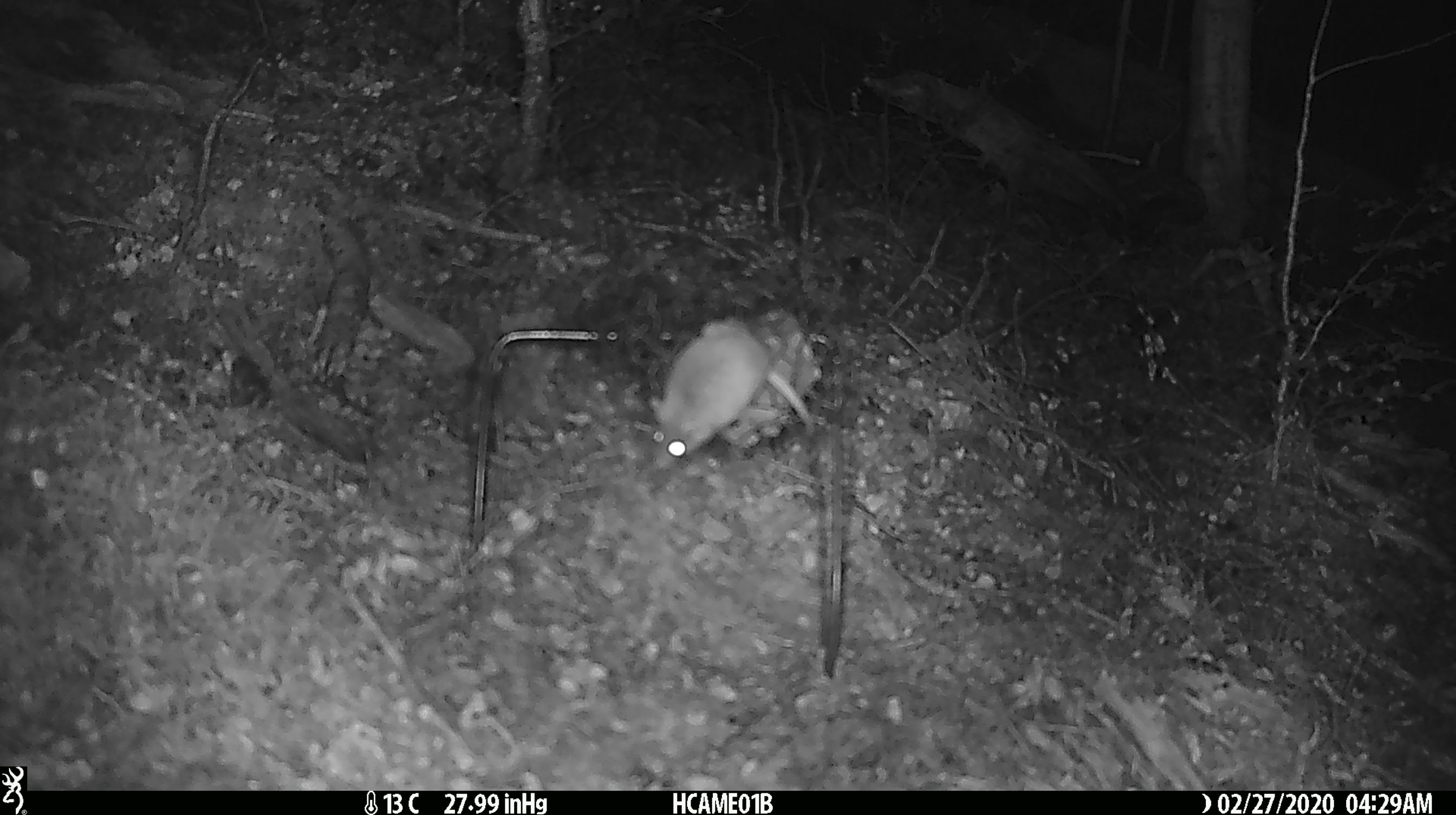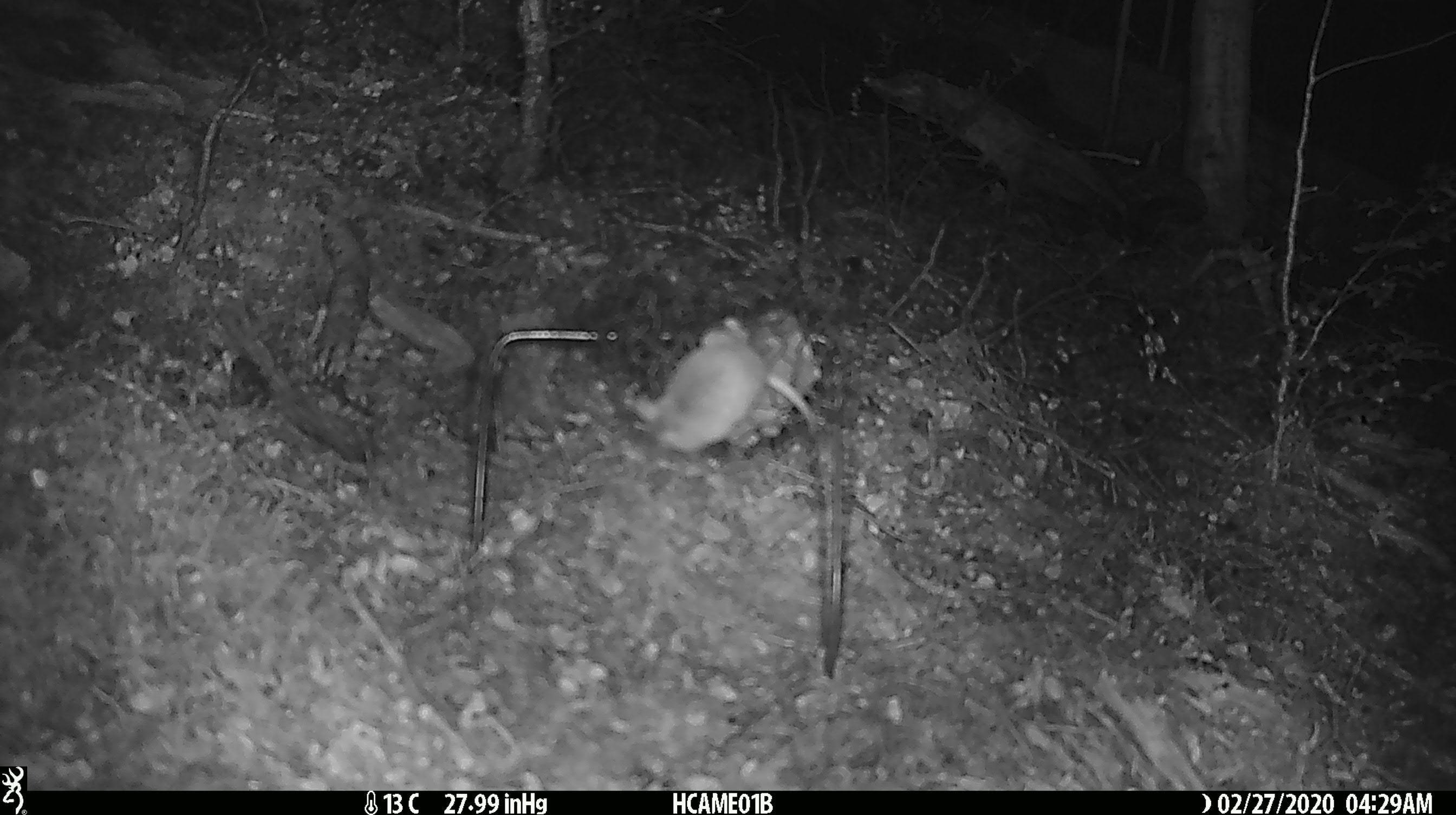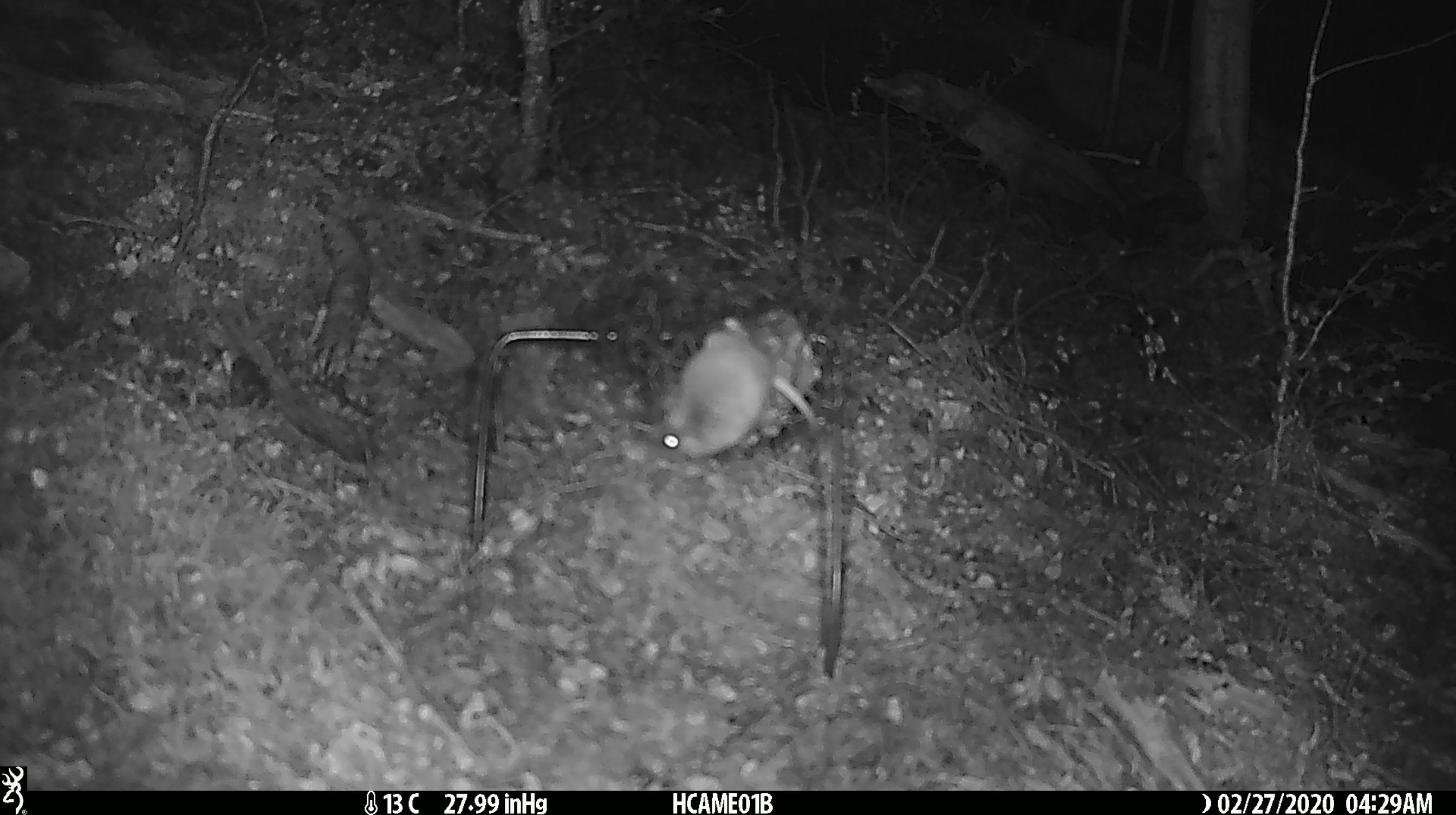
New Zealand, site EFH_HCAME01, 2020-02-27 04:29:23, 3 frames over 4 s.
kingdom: Animalia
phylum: Chordata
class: Mammalia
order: Rodentia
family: Muridae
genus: Mus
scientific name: Mus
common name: mouse